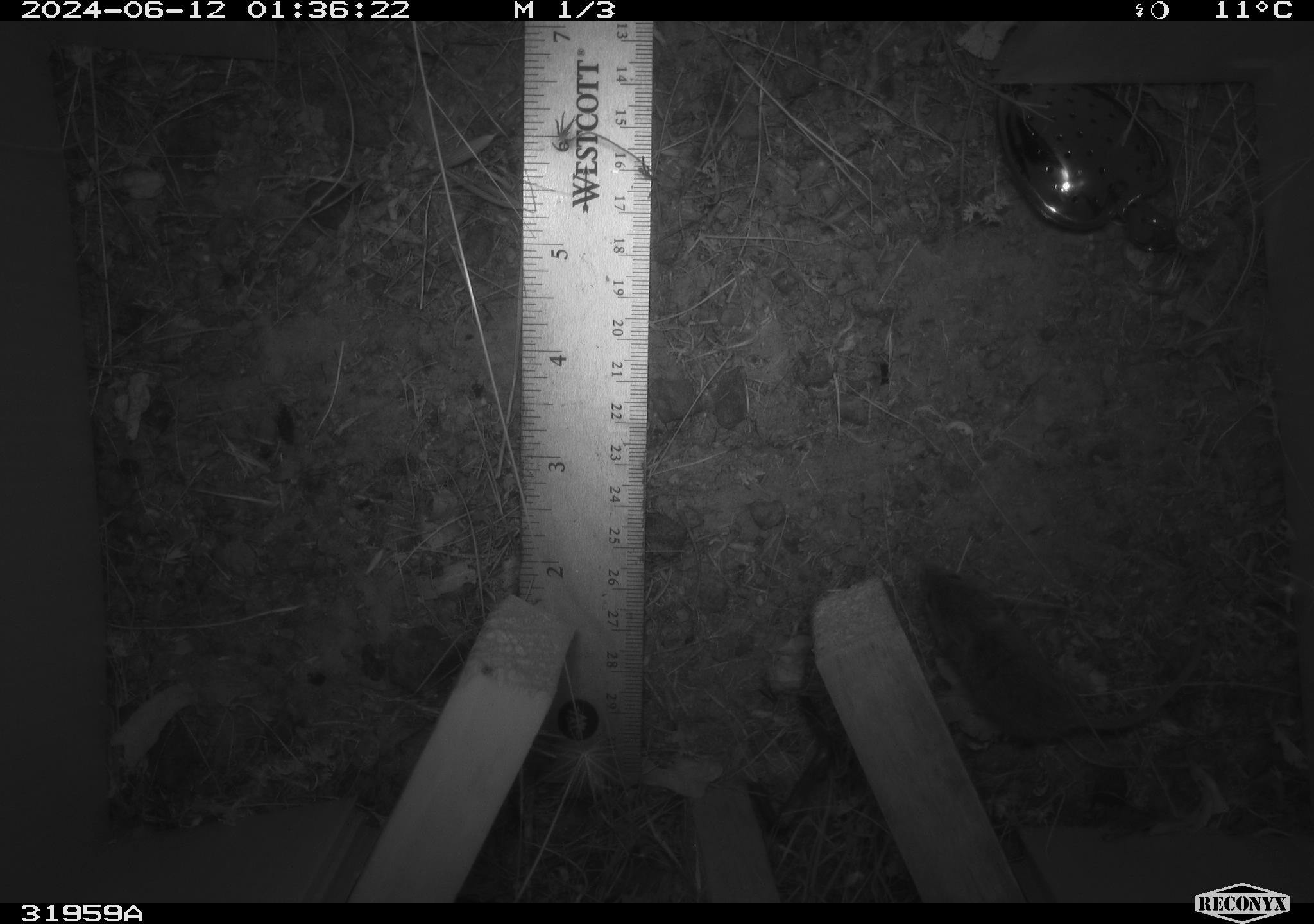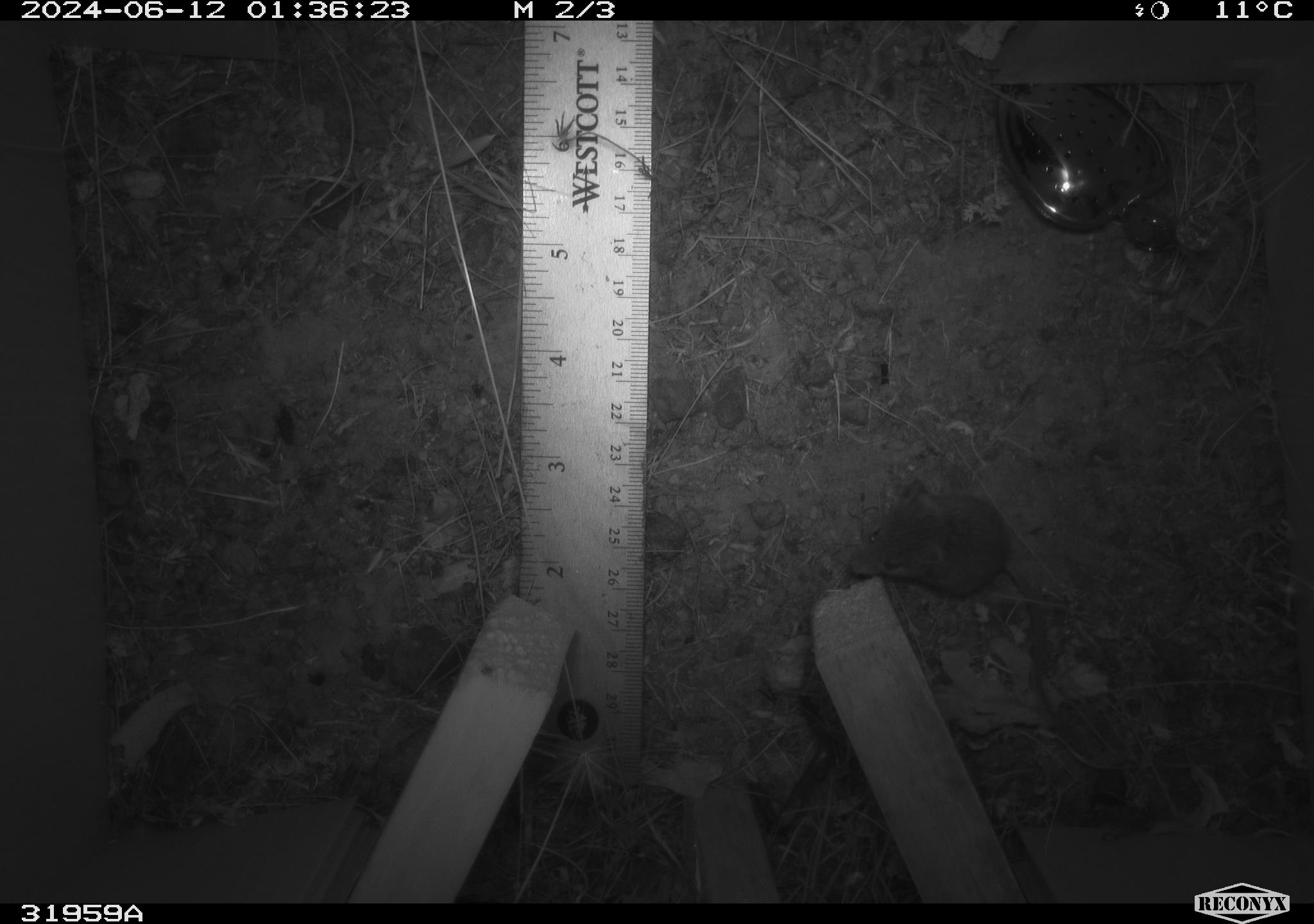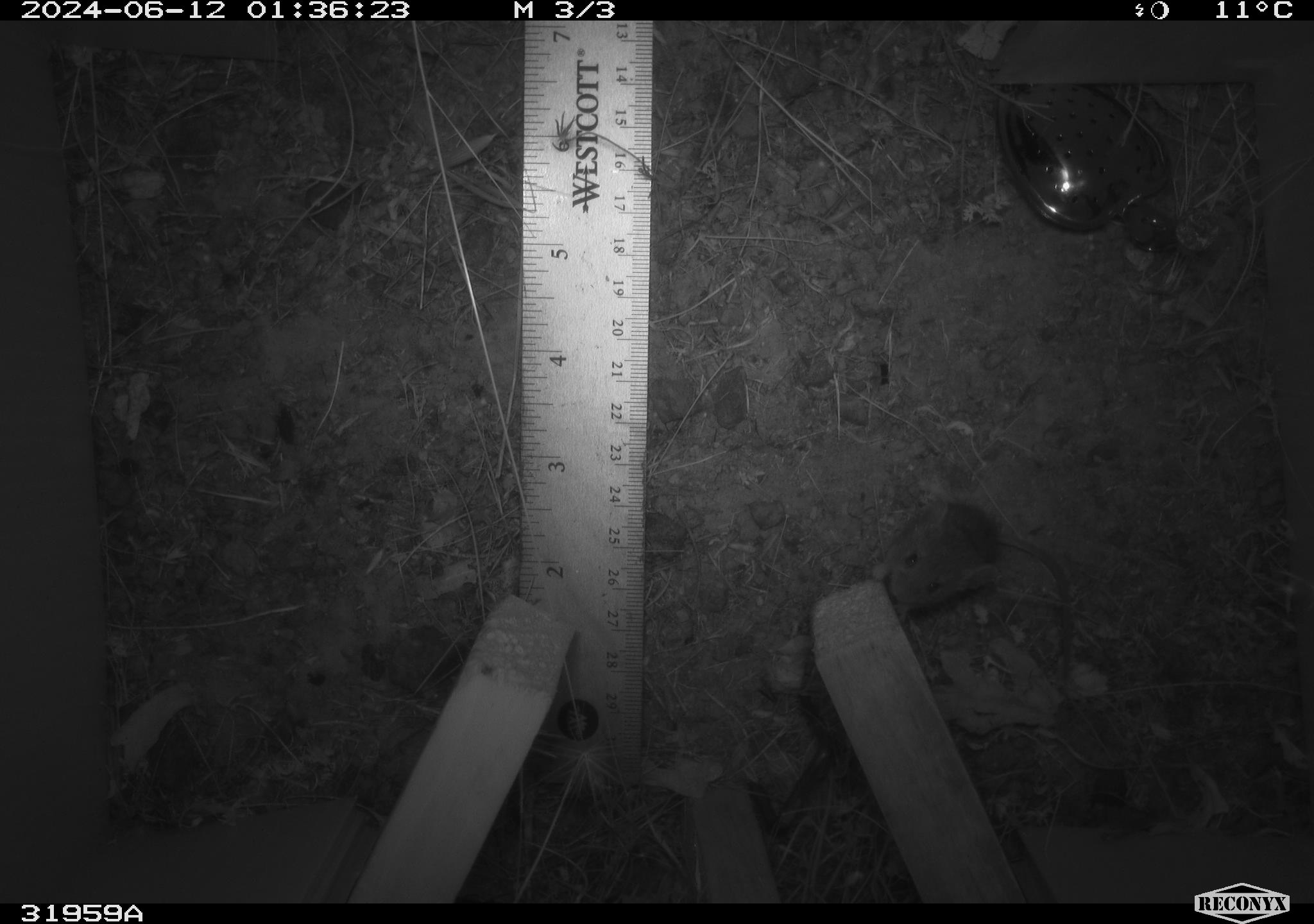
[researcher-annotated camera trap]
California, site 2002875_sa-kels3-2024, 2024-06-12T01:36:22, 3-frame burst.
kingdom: Animalia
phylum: Chordata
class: Mammalia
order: Rodentia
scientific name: Rodentia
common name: mouse species